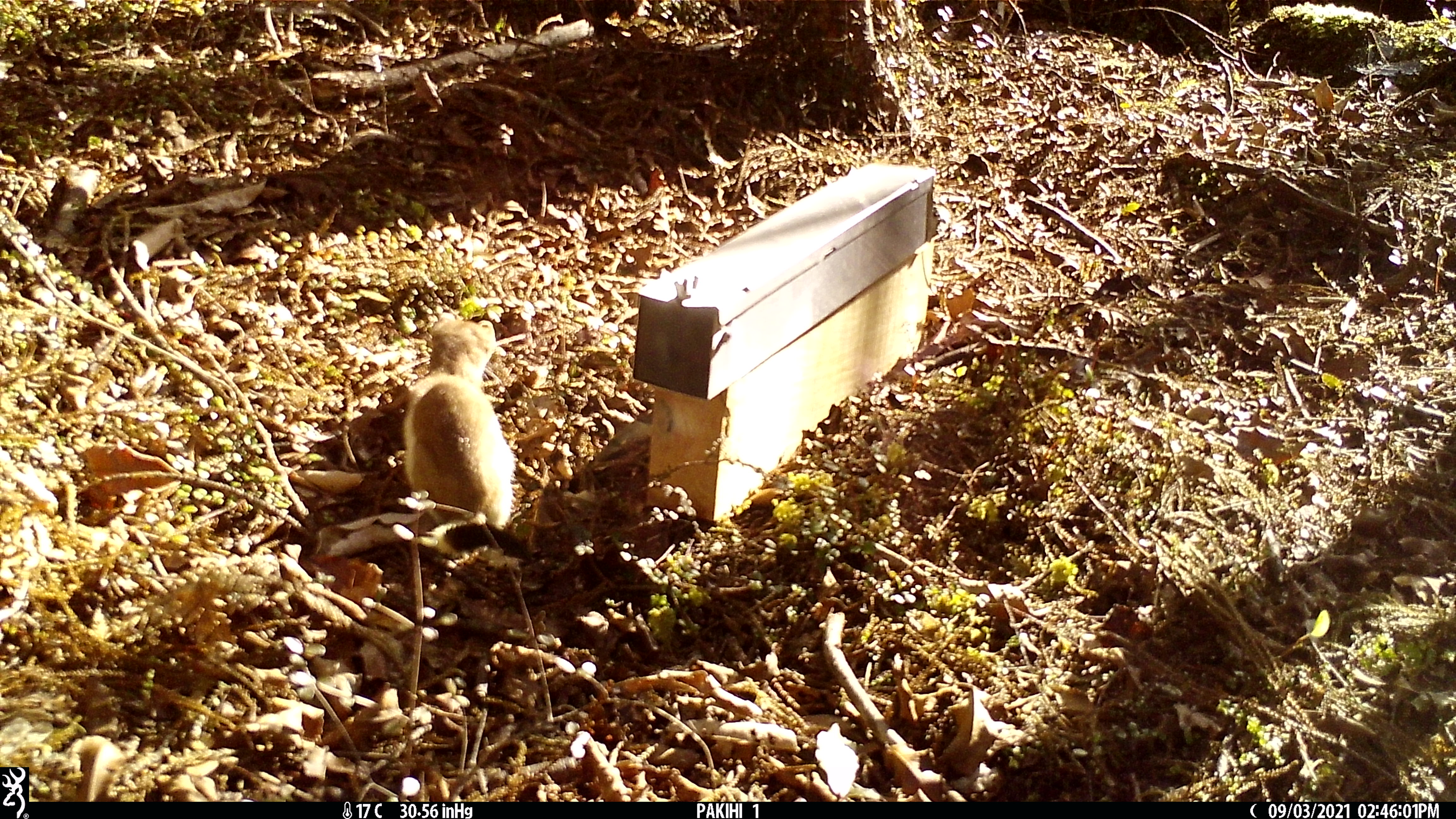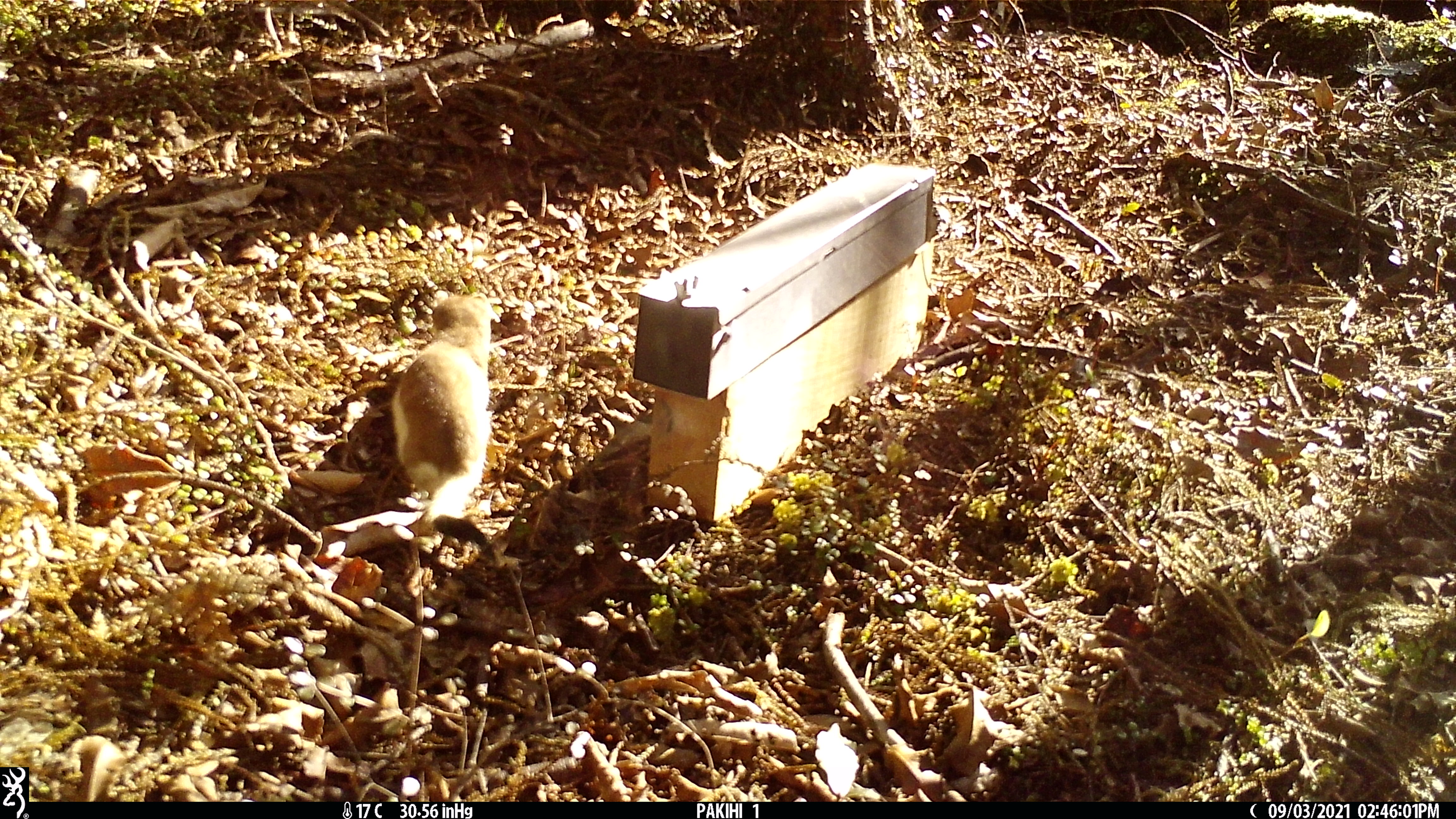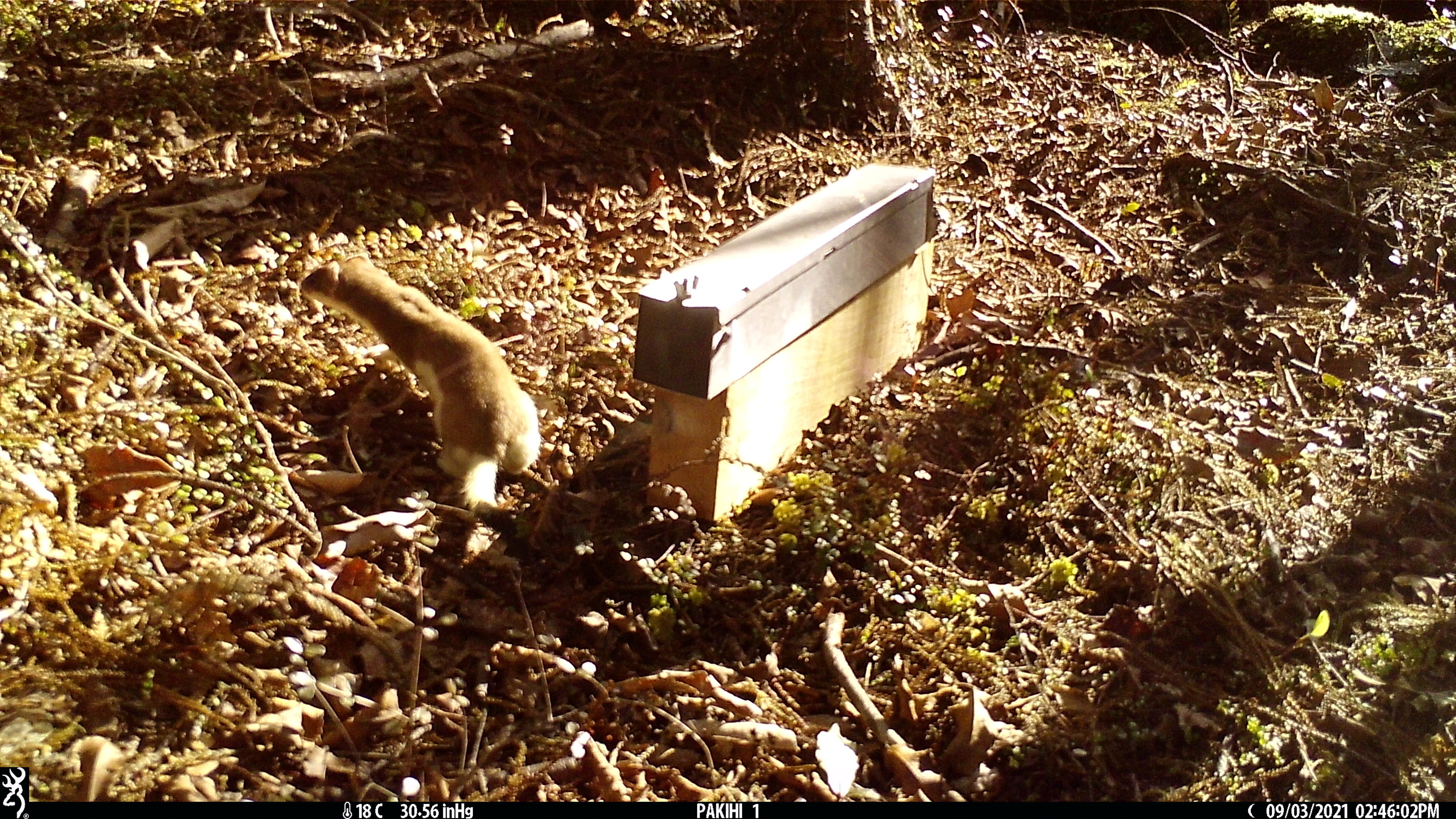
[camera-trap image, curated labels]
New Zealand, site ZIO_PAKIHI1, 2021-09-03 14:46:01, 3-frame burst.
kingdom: Animalia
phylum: Chordata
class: Mammalia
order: Carnivora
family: Mustelidae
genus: Mustela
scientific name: Mustela erminea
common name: stoat